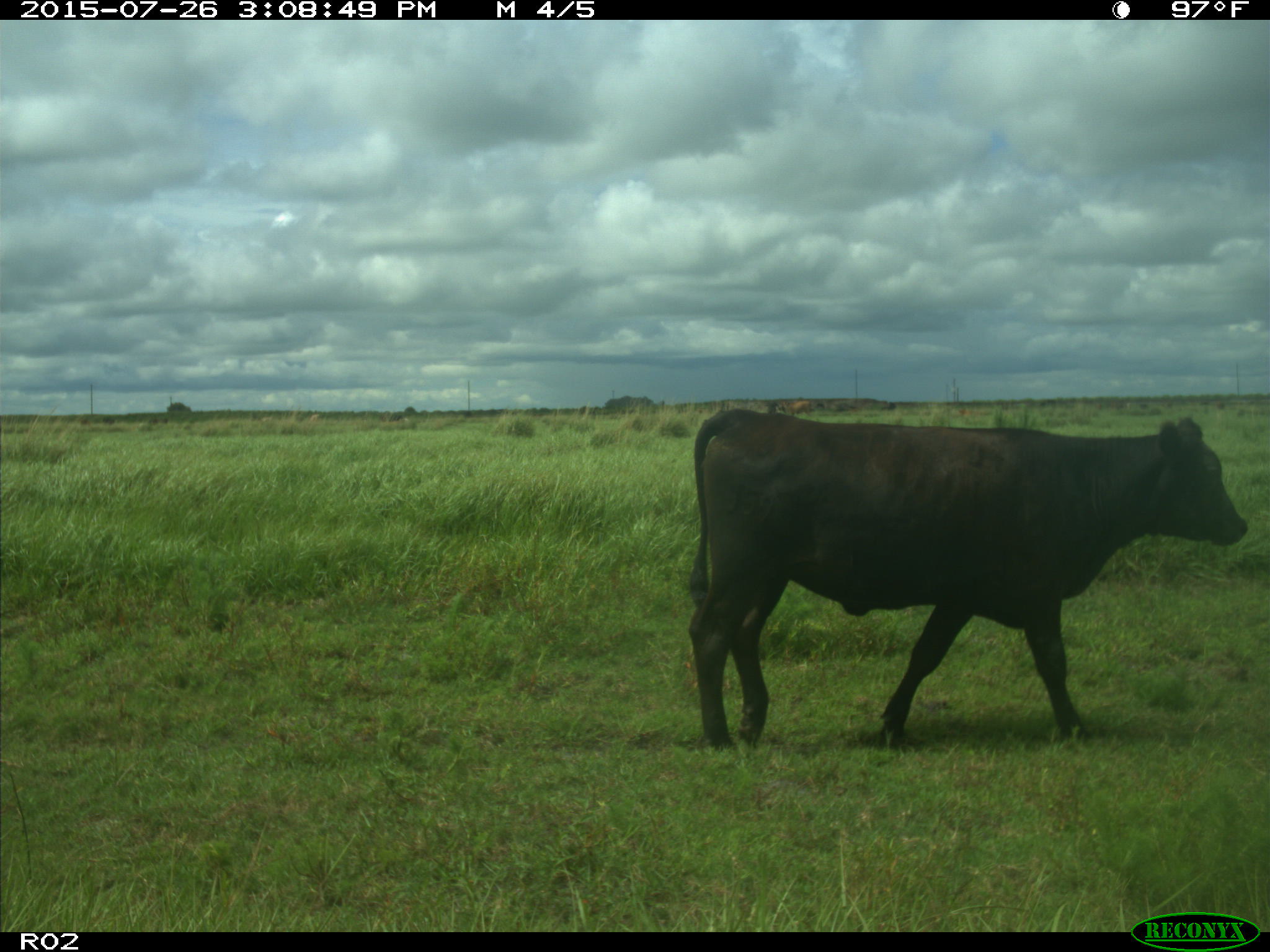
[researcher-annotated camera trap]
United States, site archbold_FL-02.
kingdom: Animalia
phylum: Chordata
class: Mammalia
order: Artiodactyla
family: Bovidae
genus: Bos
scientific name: Bos taurus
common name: domestic cow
Bos taurus (domestic cow).